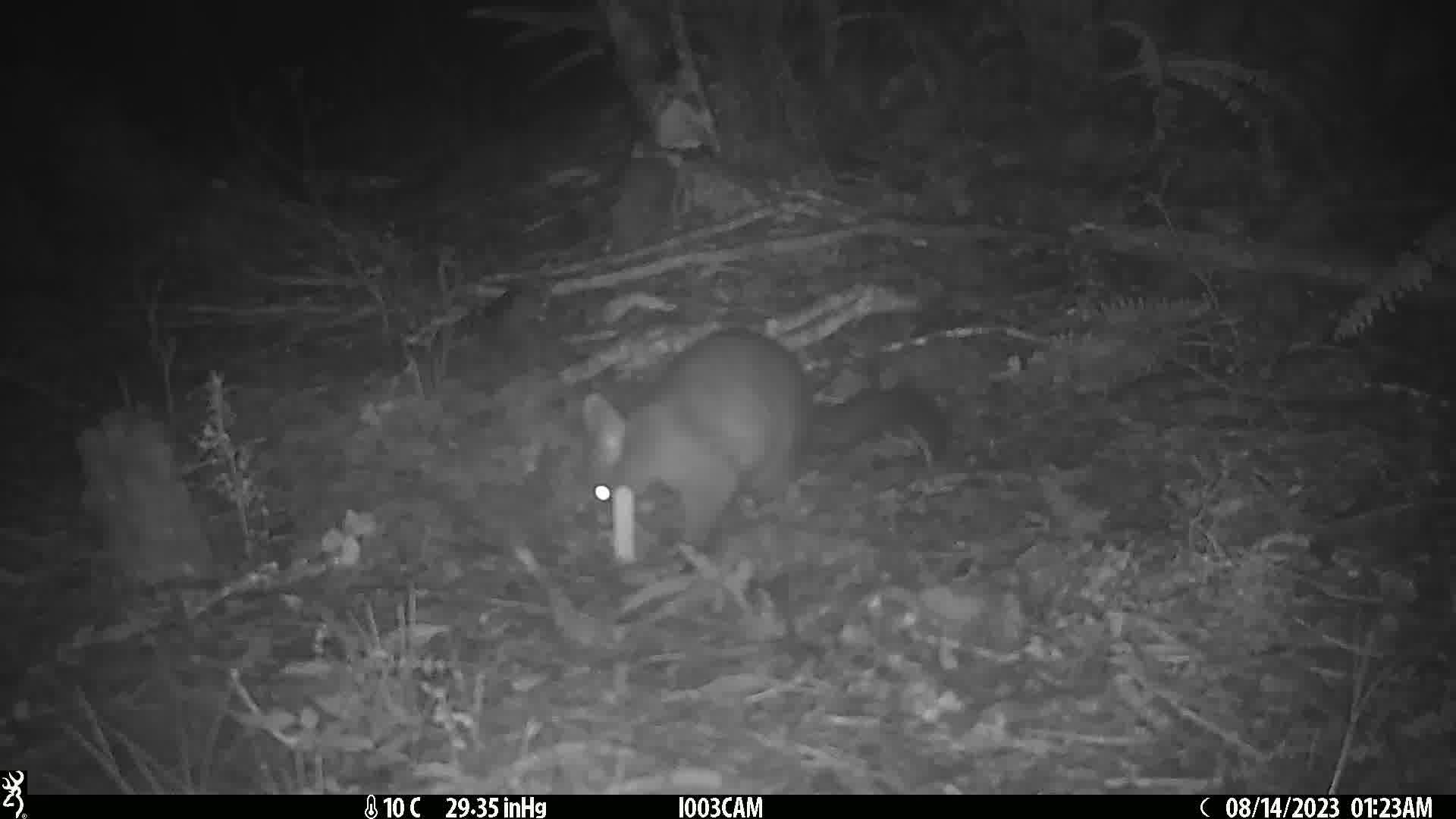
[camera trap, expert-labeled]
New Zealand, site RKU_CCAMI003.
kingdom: Animalia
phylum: Chordata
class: Mammalia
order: Diprotodontia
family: Phalangeridae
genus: Trichosurus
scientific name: Trichosurus vulpecula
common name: common brushtail possum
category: possum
Possum (common brushtail possum) (Trichosurus vulpecula).